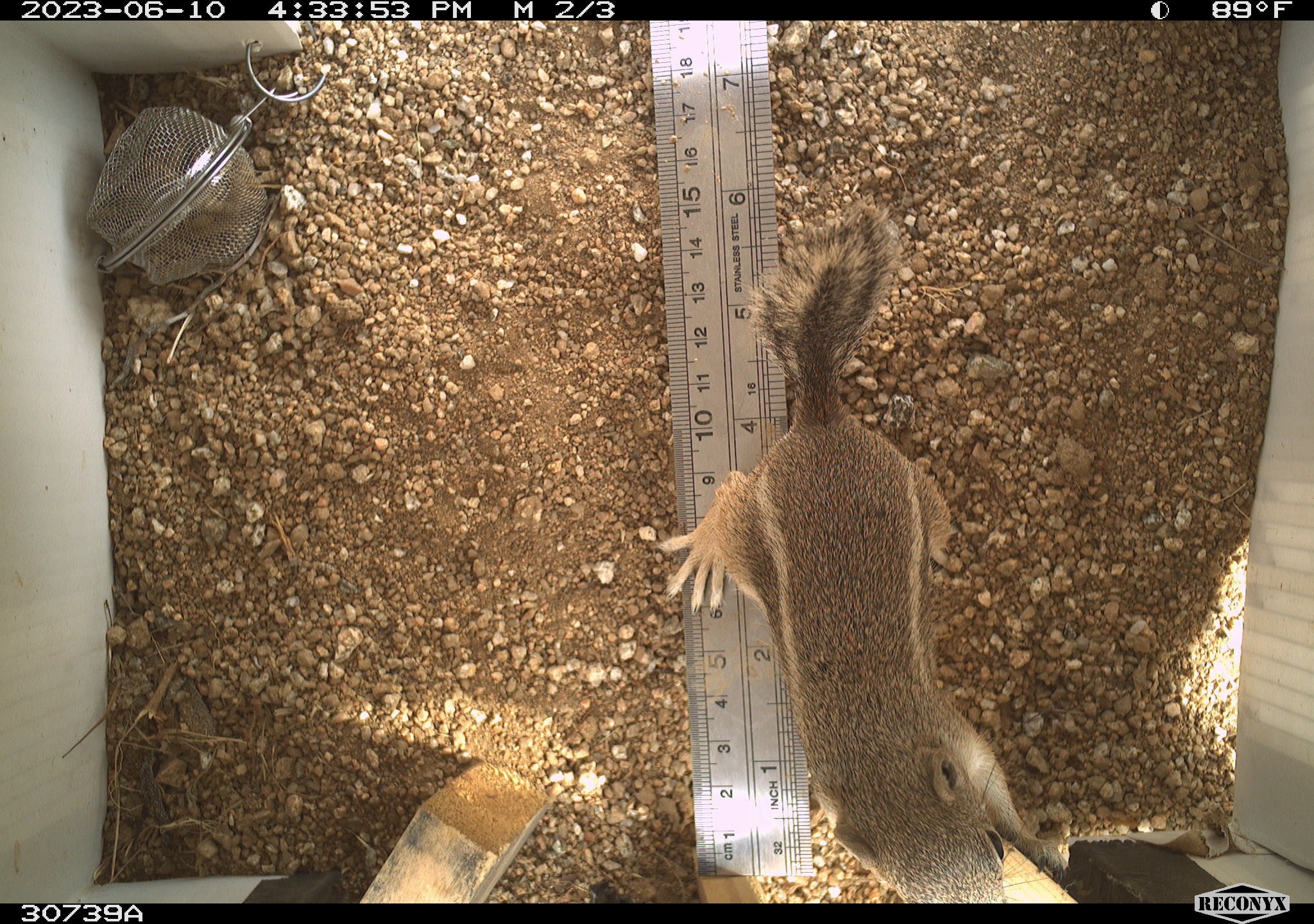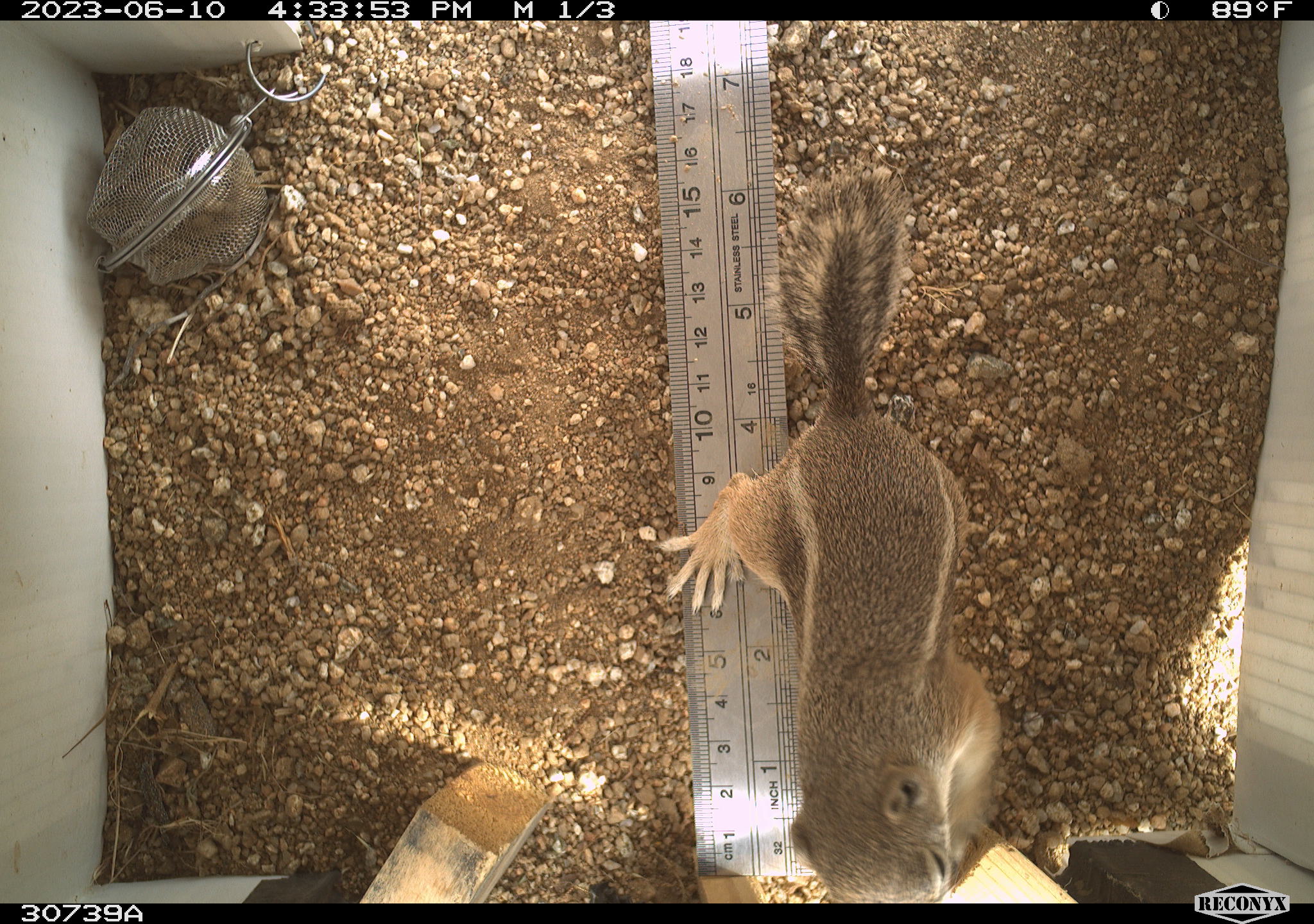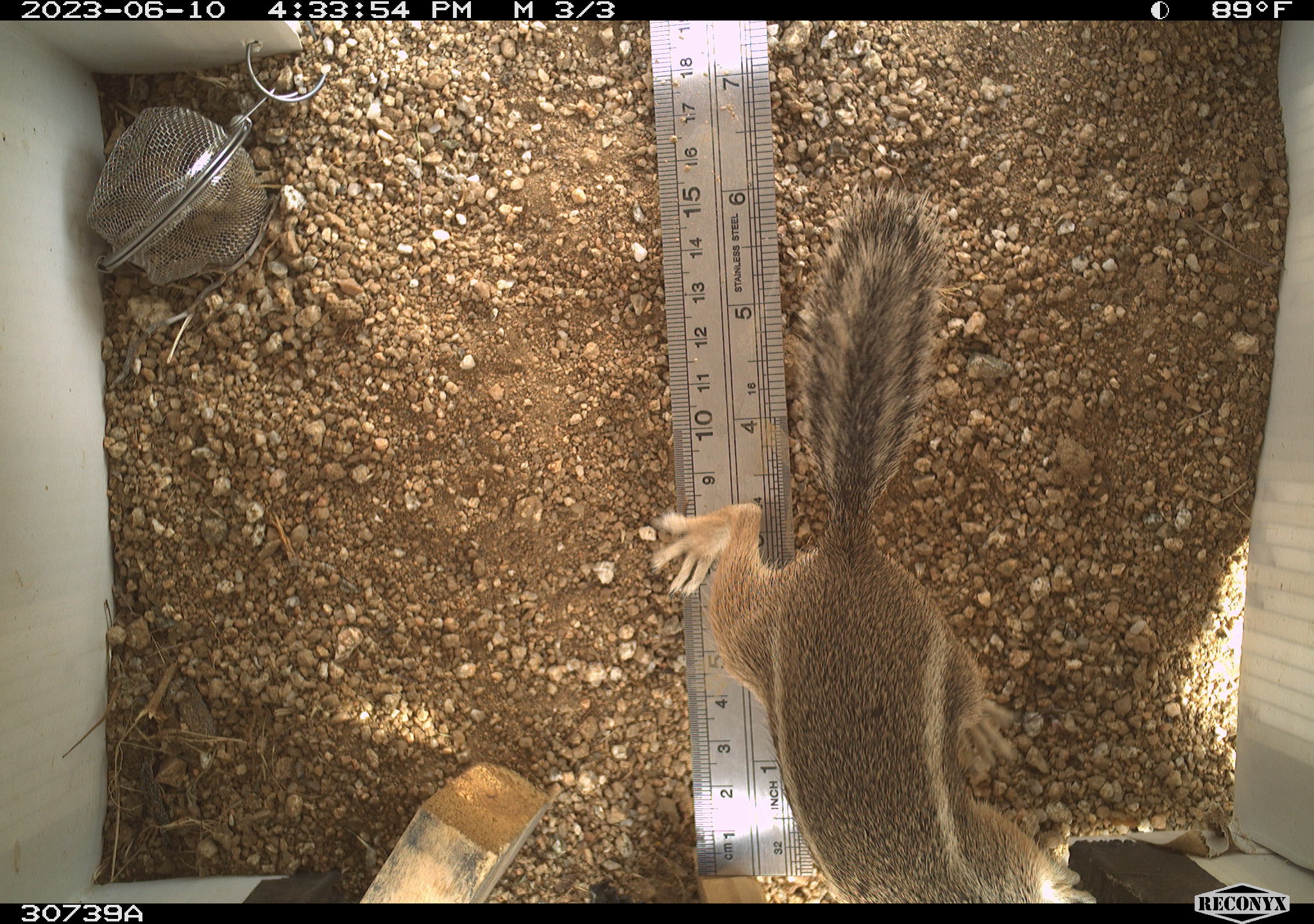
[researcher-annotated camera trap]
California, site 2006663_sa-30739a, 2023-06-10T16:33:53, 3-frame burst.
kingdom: Animalia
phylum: Chordata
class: Mammalia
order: Rodentia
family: Sciuridae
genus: Ammospermophilus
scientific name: Ammospermophilus leucurus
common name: white-tailed antelope squirrel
White-tailed antelope squirrel (Ammospermophilus leucurus).